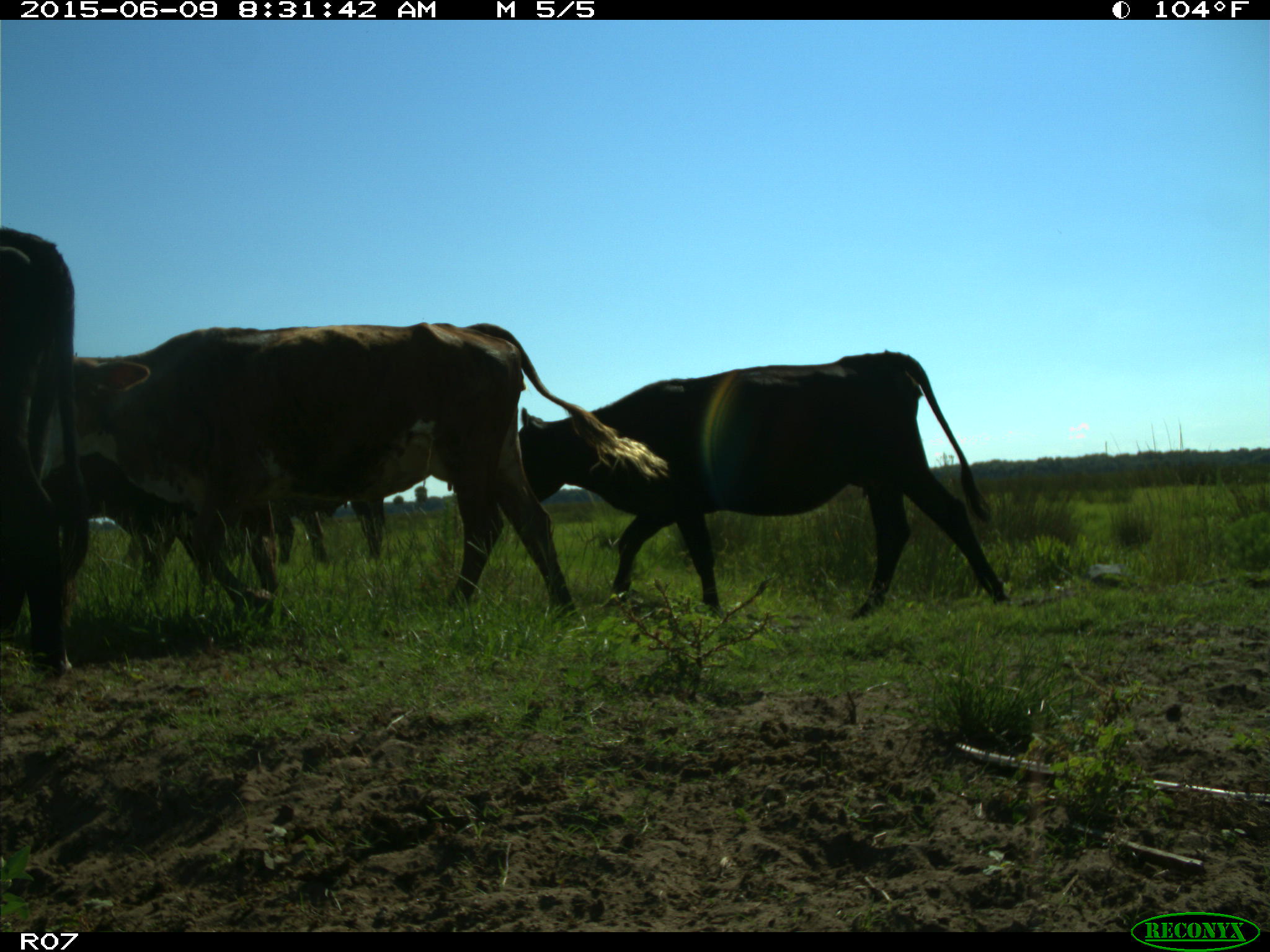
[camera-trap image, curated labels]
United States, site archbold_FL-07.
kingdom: Animalia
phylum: Chordata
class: Mammalia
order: Artiodactyla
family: Bovidae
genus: Bos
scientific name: Bos taurus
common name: domestic cow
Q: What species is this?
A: Bos taurus (domestic cow).